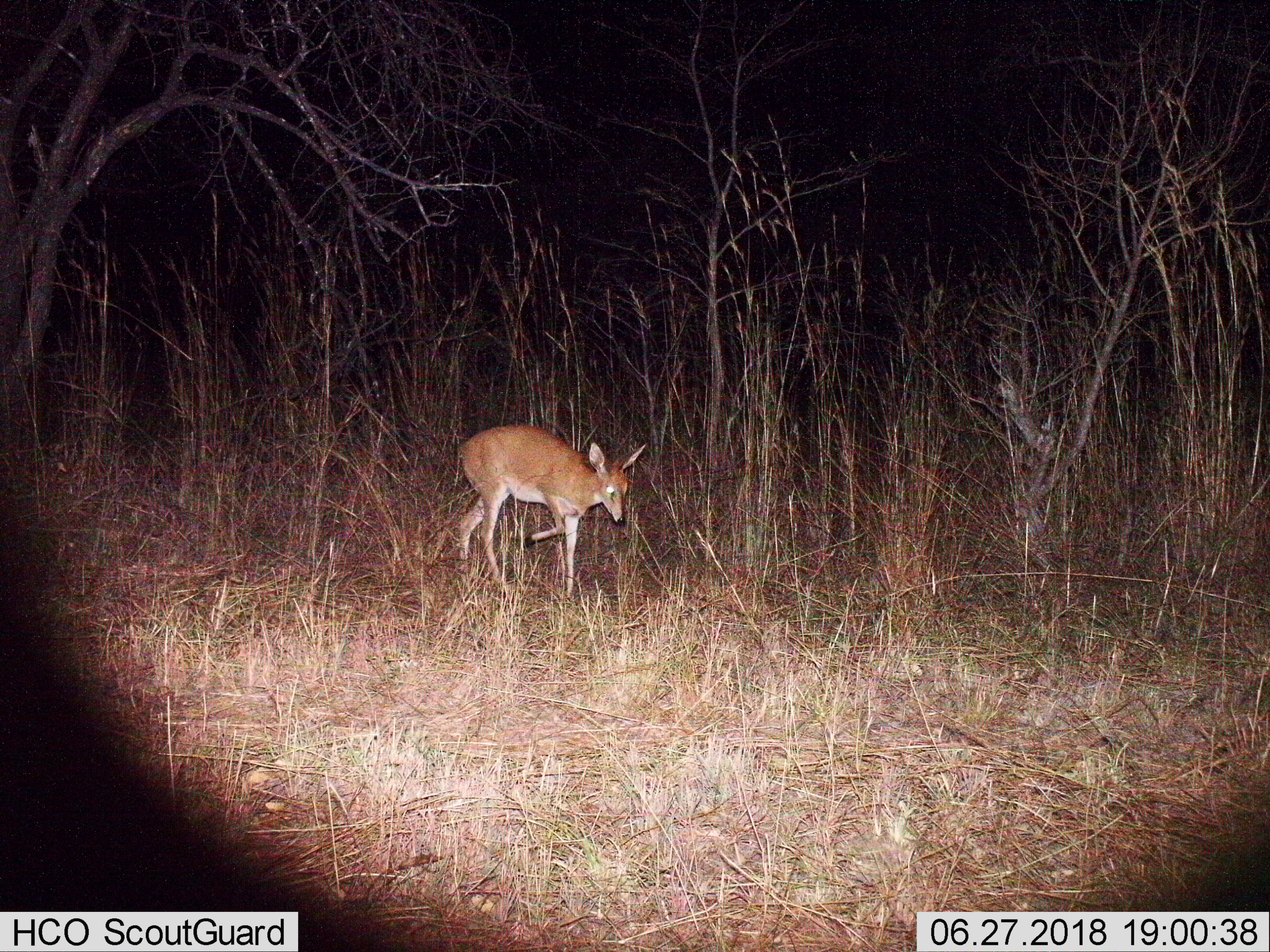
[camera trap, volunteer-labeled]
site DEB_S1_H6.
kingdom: Animalia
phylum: Chordata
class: Mammalia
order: Artiodactyla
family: Bovidae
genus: Sylvicapra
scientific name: Sylvicapra grimmia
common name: common duiker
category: duikercommongrey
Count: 1.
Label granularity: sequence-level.